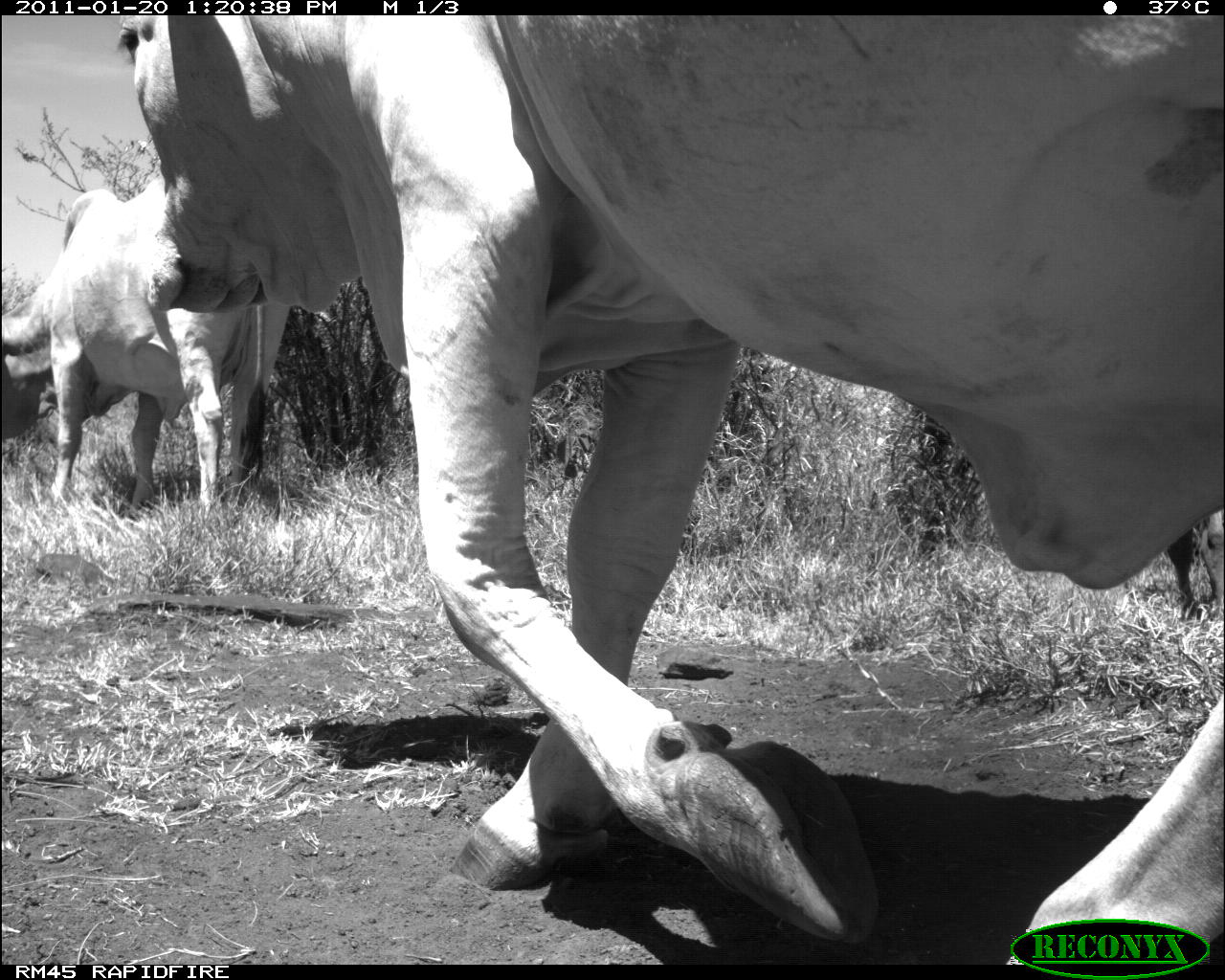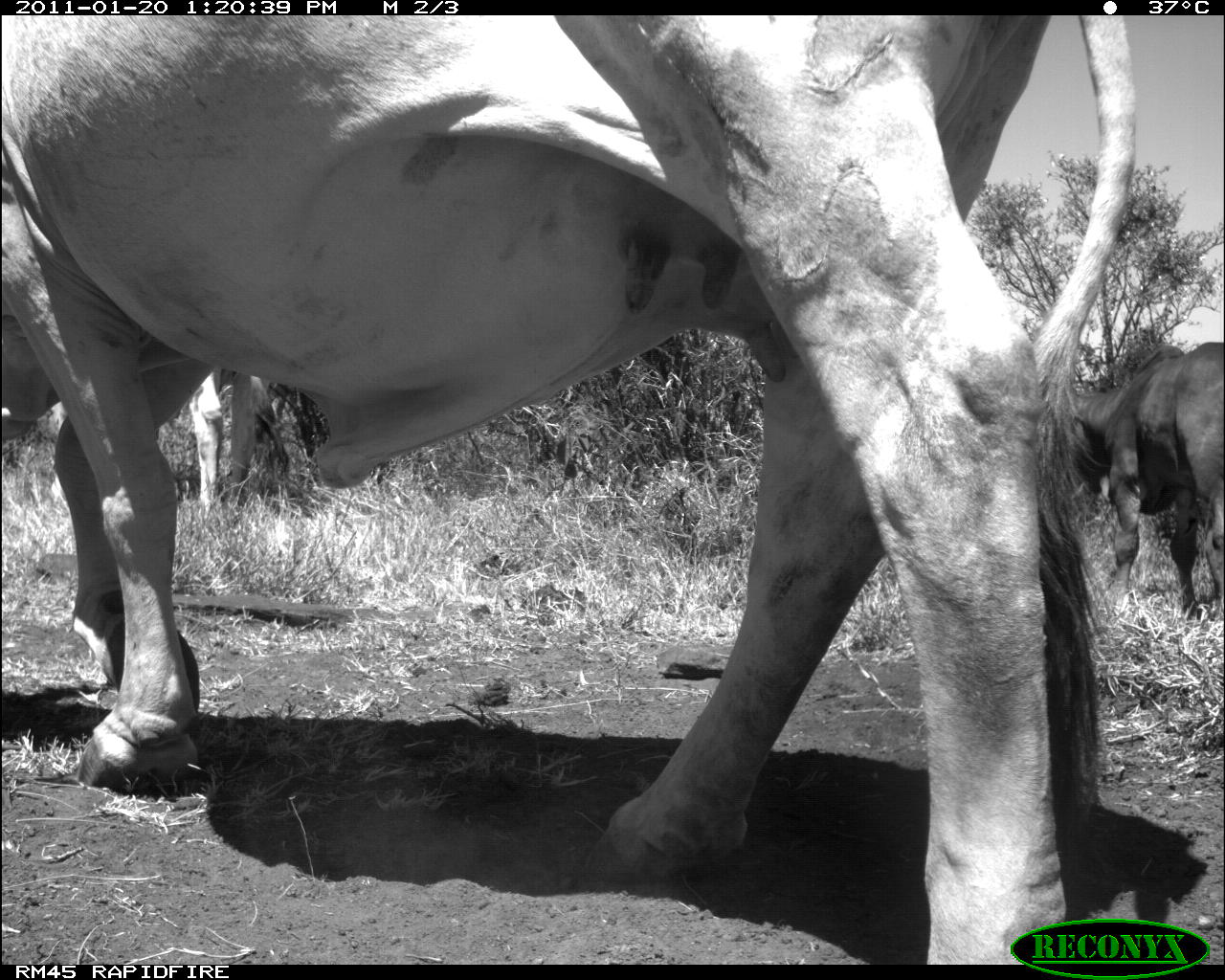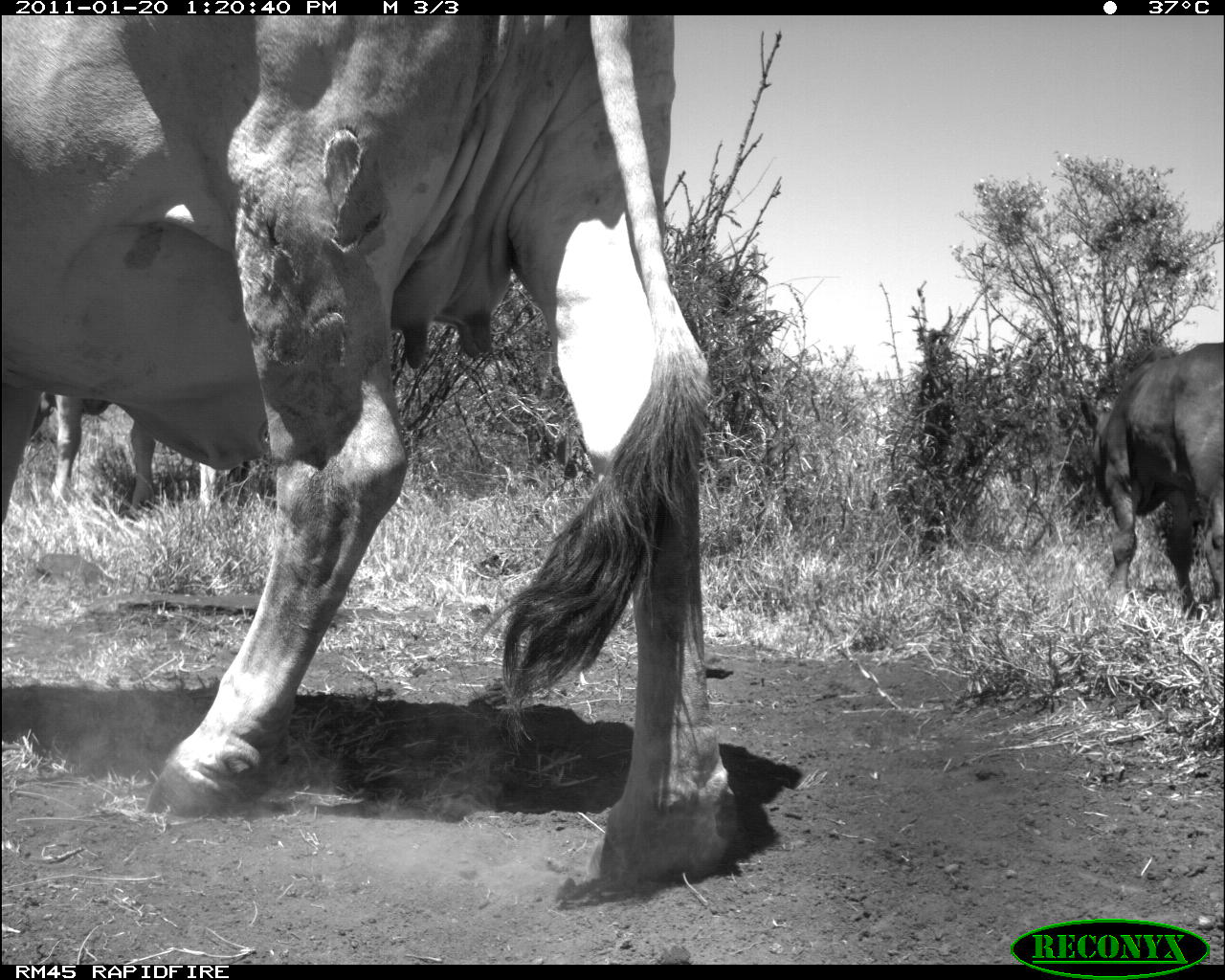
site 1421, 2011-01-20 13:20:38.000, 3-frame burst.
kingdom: Animalia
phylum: Chordata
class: Mammalia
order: Artiodactyla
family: Bovidae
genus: Bos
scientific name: Bos taurus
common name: domestic cattle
Bos taurus (domestic cattle), count 2.